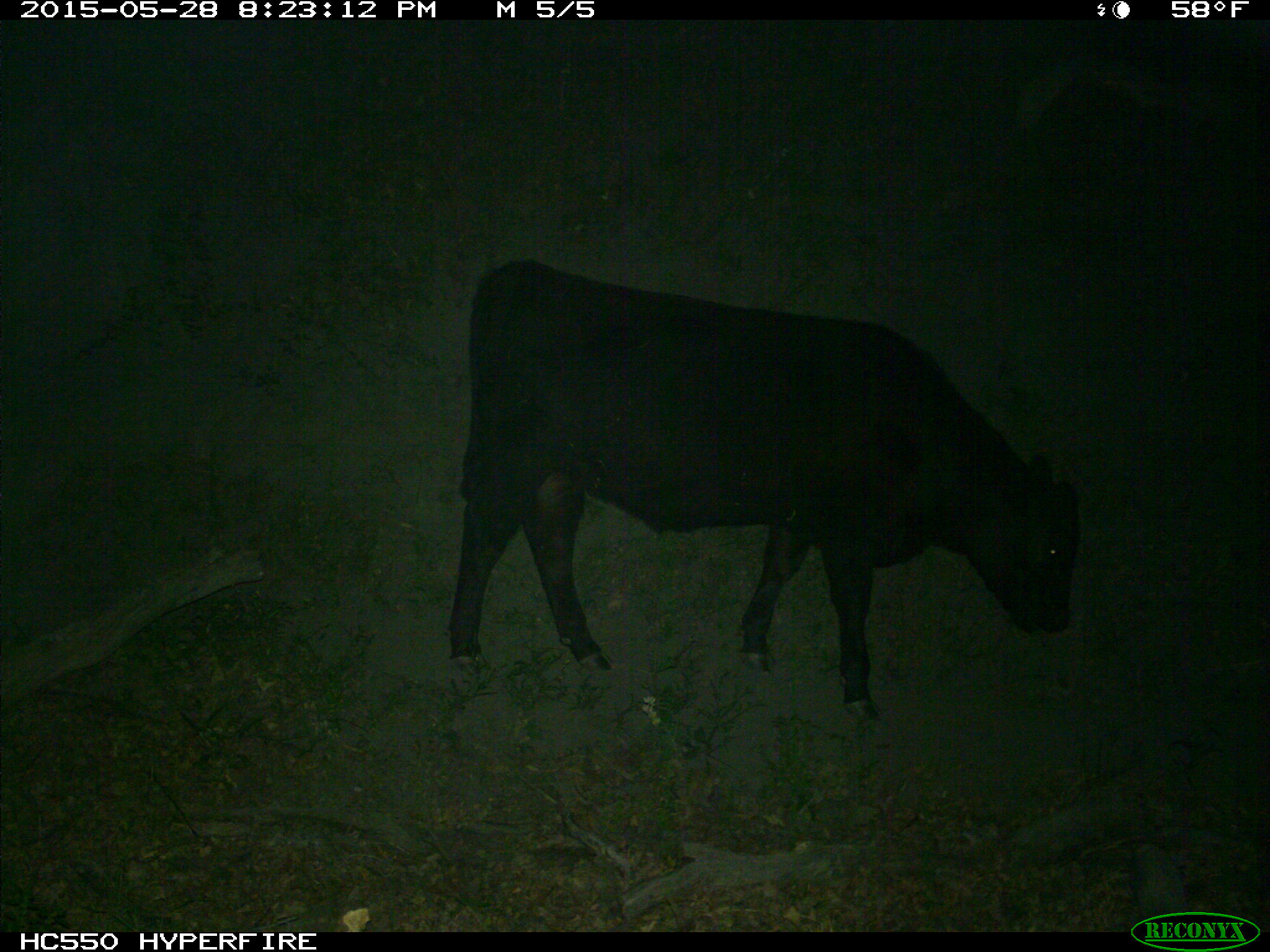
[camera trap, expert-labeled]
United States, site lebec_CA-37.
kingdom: Animalia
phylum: Chordata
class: Mammalia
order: Artiodactyla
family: Bovidae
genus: Bos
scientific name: Bos taurus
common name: domestic cow